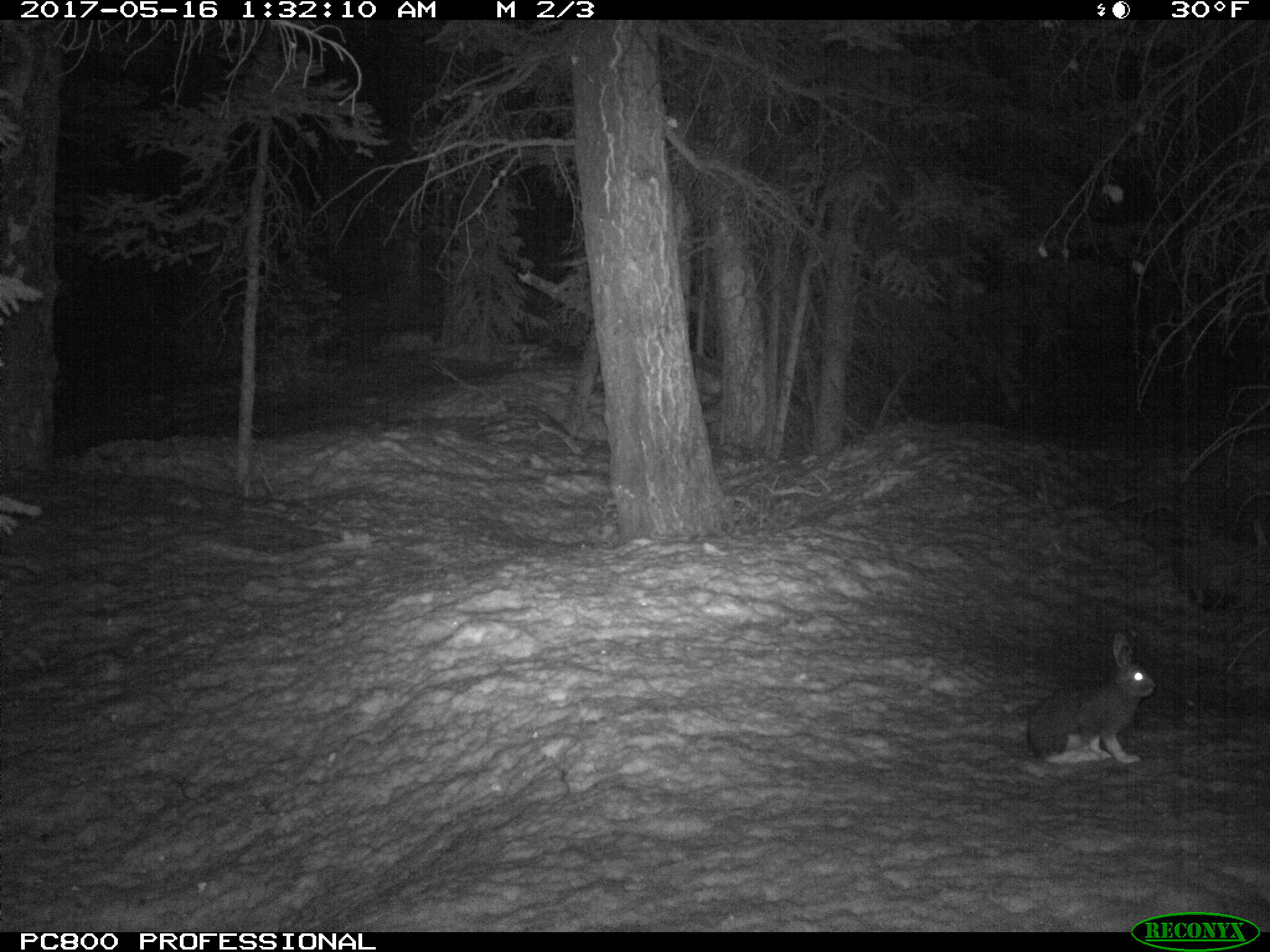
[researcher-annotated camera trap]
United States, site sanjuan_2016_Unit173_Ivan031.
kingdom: Animalia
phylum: Chordata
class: Mammalia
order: Lagomorpha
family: Leporidae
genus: Lepus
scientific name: Lepus americanus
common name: snowshoe hare